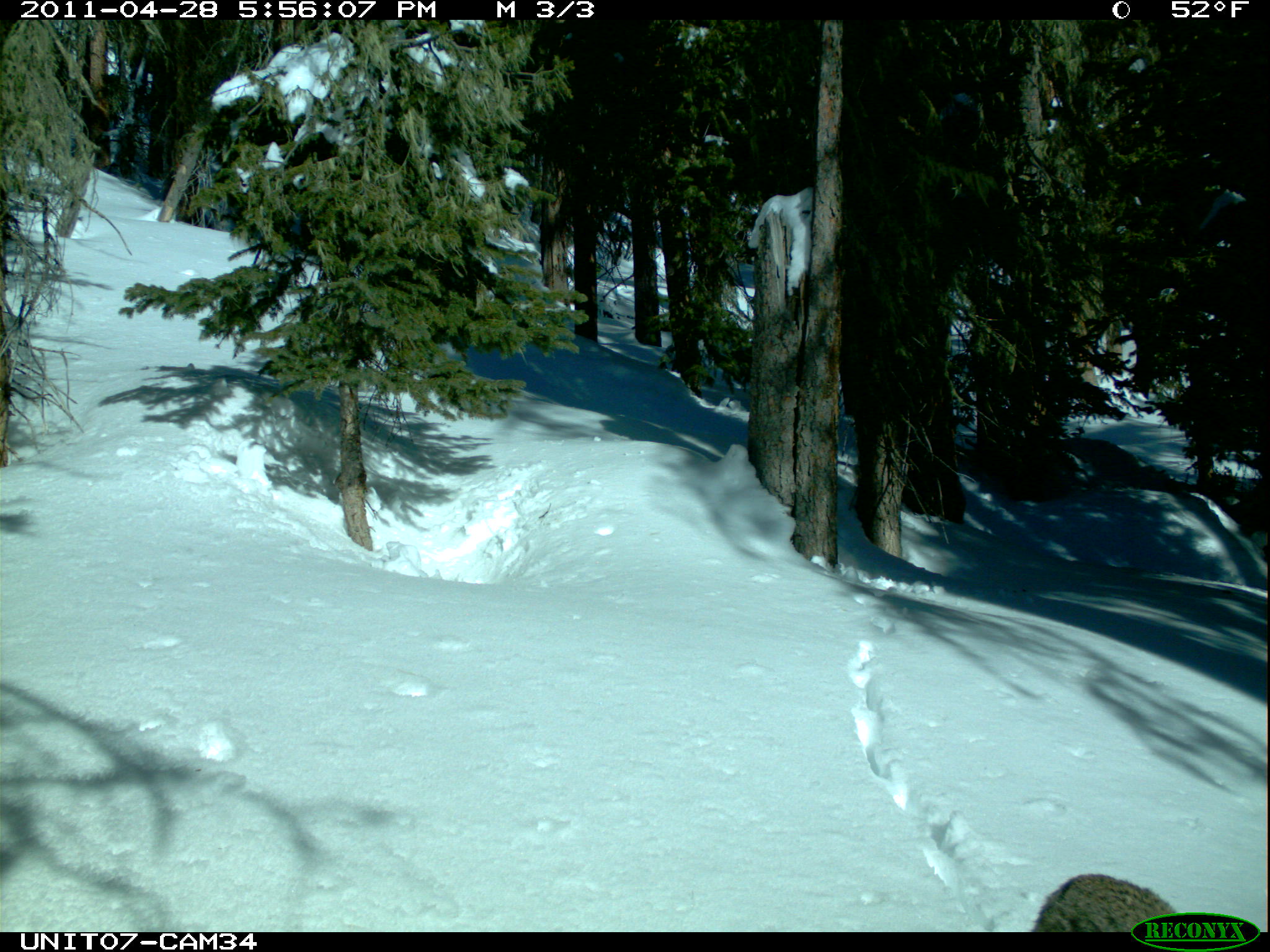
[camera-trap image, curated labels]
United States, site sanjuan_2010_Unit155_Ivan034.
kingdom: Animalia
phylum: Chordata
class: Mammalia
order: Carnivora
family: Canidae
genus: Canis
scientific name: Canis latrans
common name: coyote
Canis latrans (coyote).